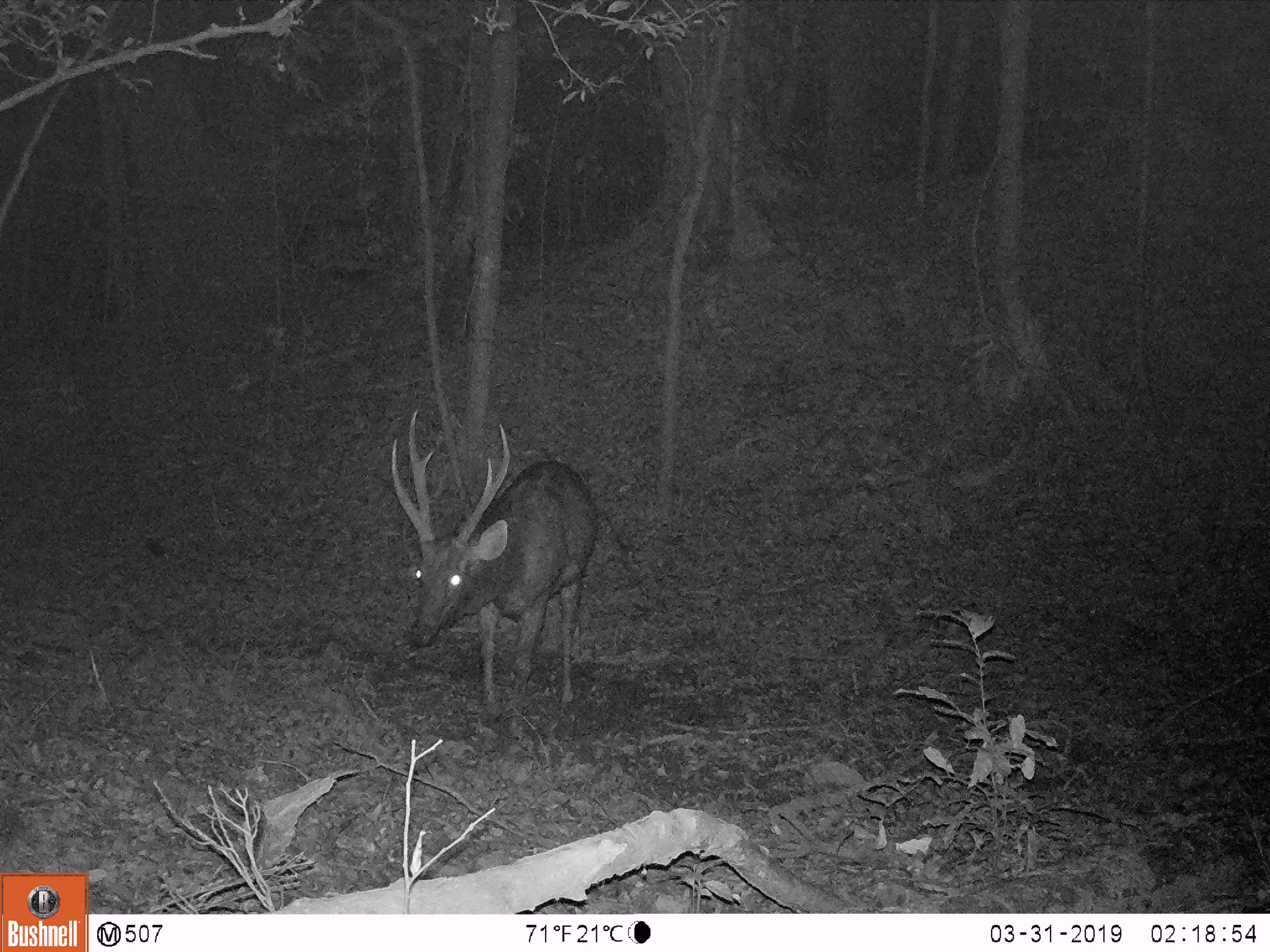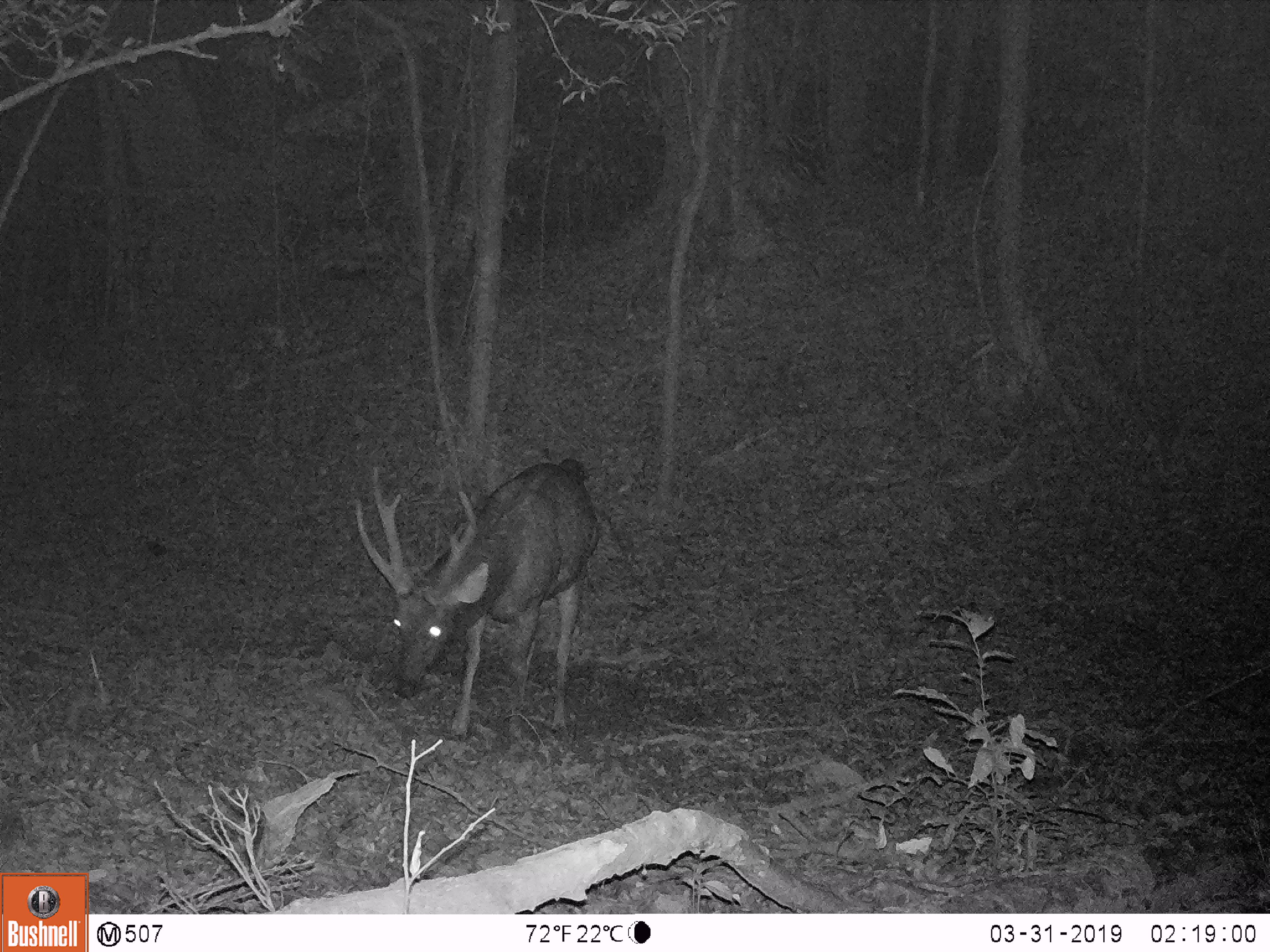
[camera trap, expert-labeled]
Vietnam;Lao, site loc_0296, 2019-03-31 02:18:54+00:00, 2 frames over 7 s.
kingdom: Animalia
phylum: Chordata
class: Mammalia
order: Artiodactyla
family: Cervidae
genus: Rusa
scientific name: Rusa unicolor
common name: sambar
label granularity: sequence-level